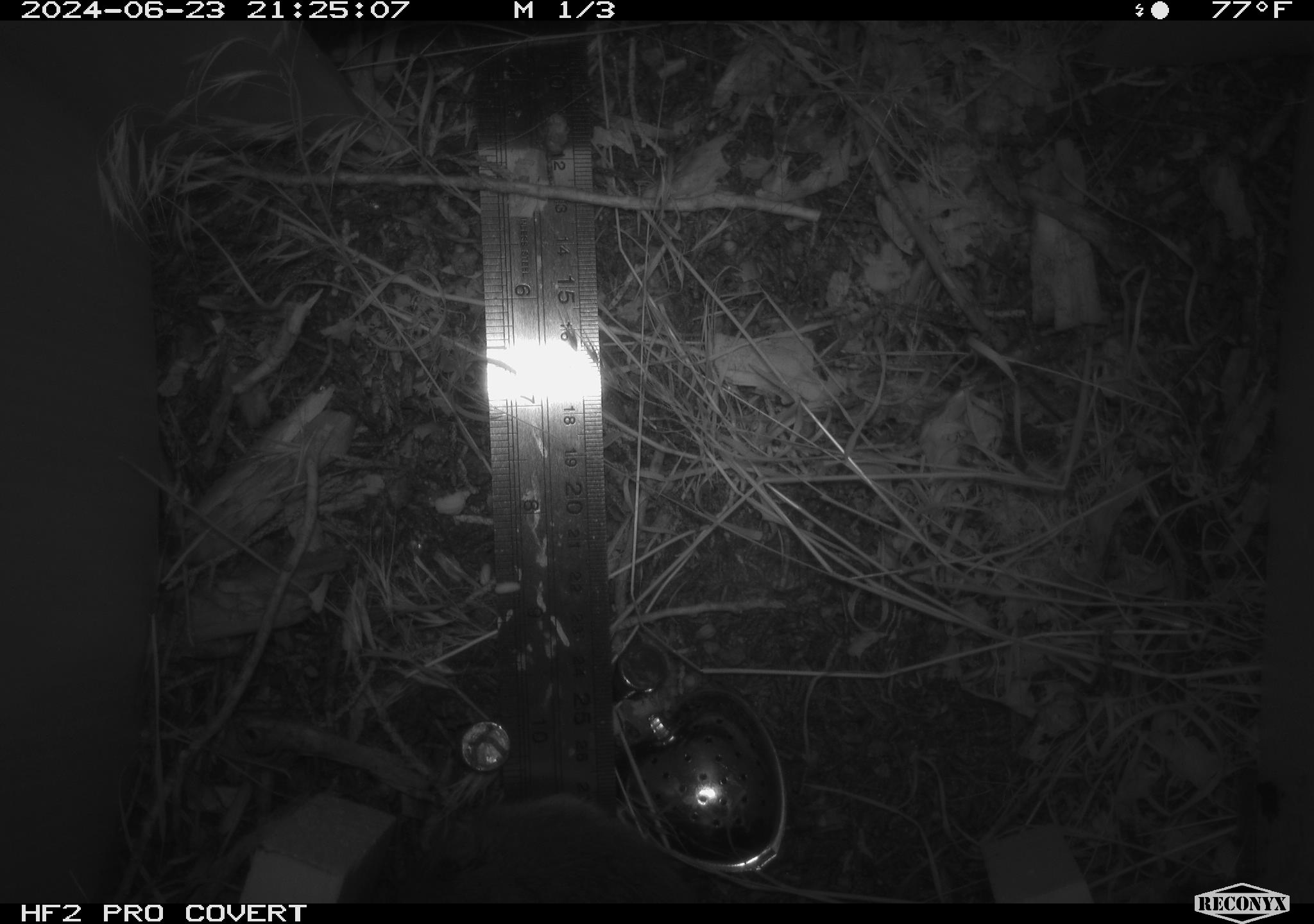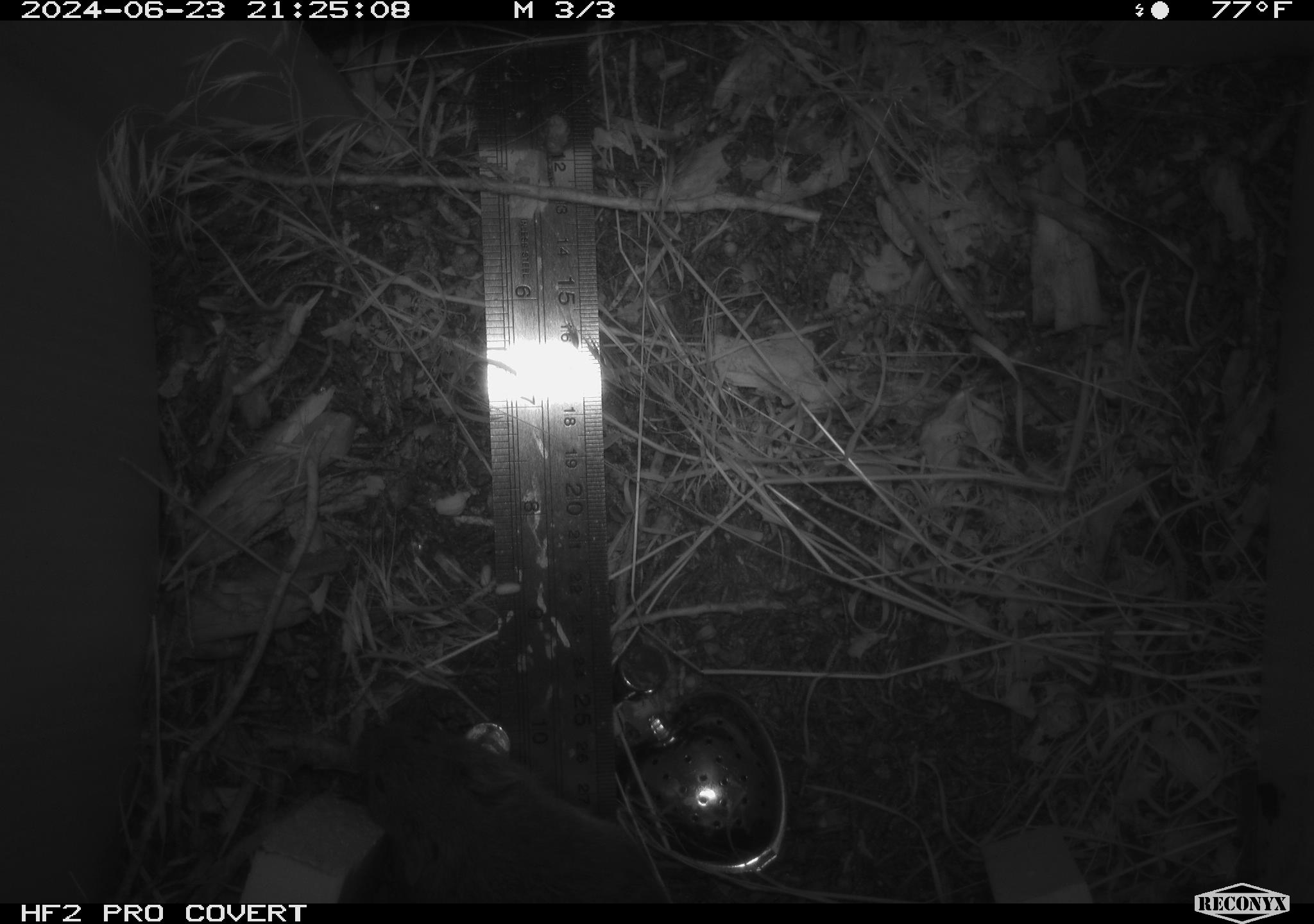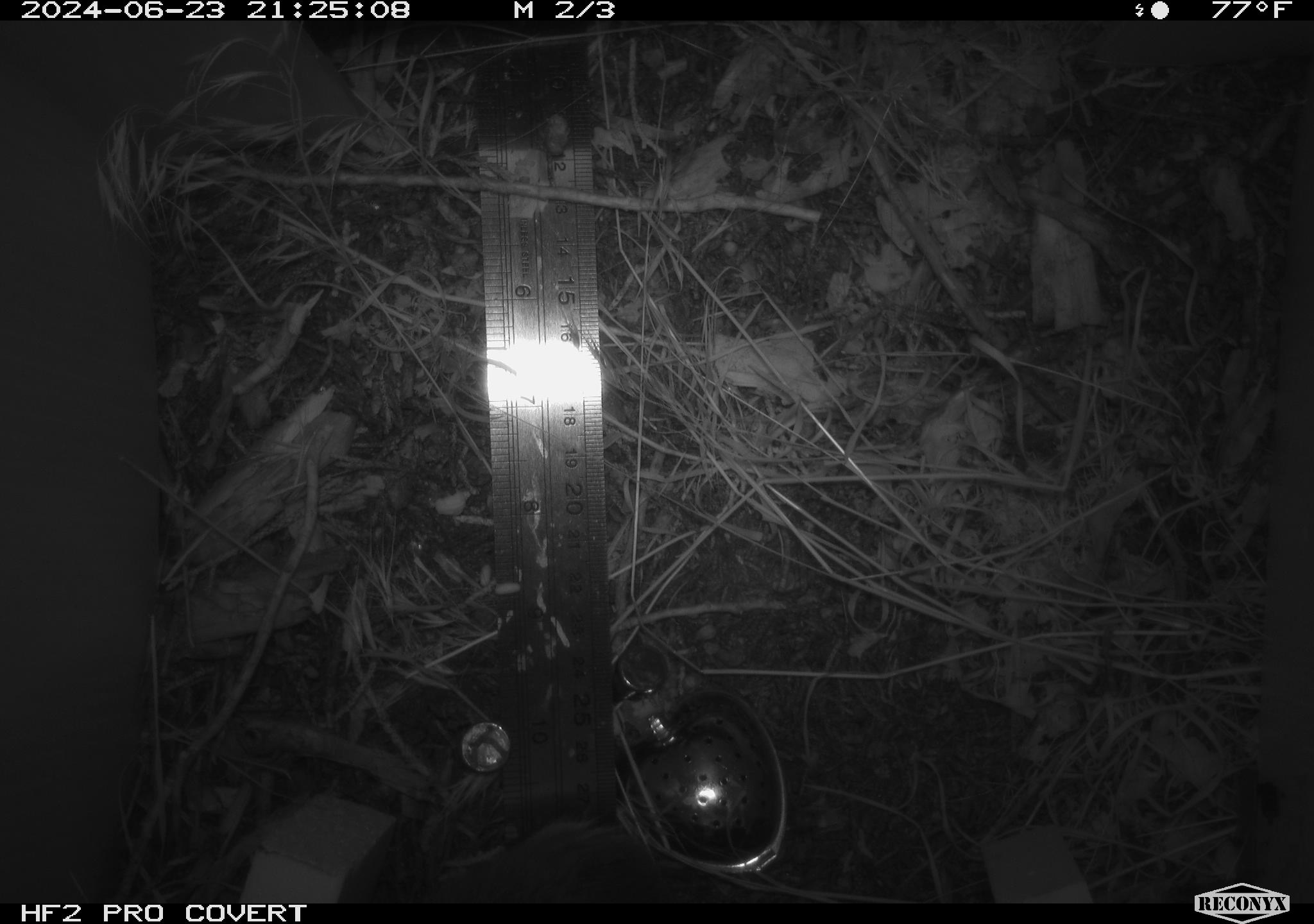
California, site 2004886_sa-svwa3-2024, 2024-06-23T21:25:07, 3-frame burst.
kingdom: Animalia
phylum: Chordata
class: Mammalia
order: Rodentia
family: Cricetidae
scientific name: Arvicolinae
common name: voles, lemmings, and muskrats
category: arvicolinae subfamily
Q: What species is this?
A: Arvicolinae subfamily (voles, lemmings, and muskrats) (Arvicolinae).